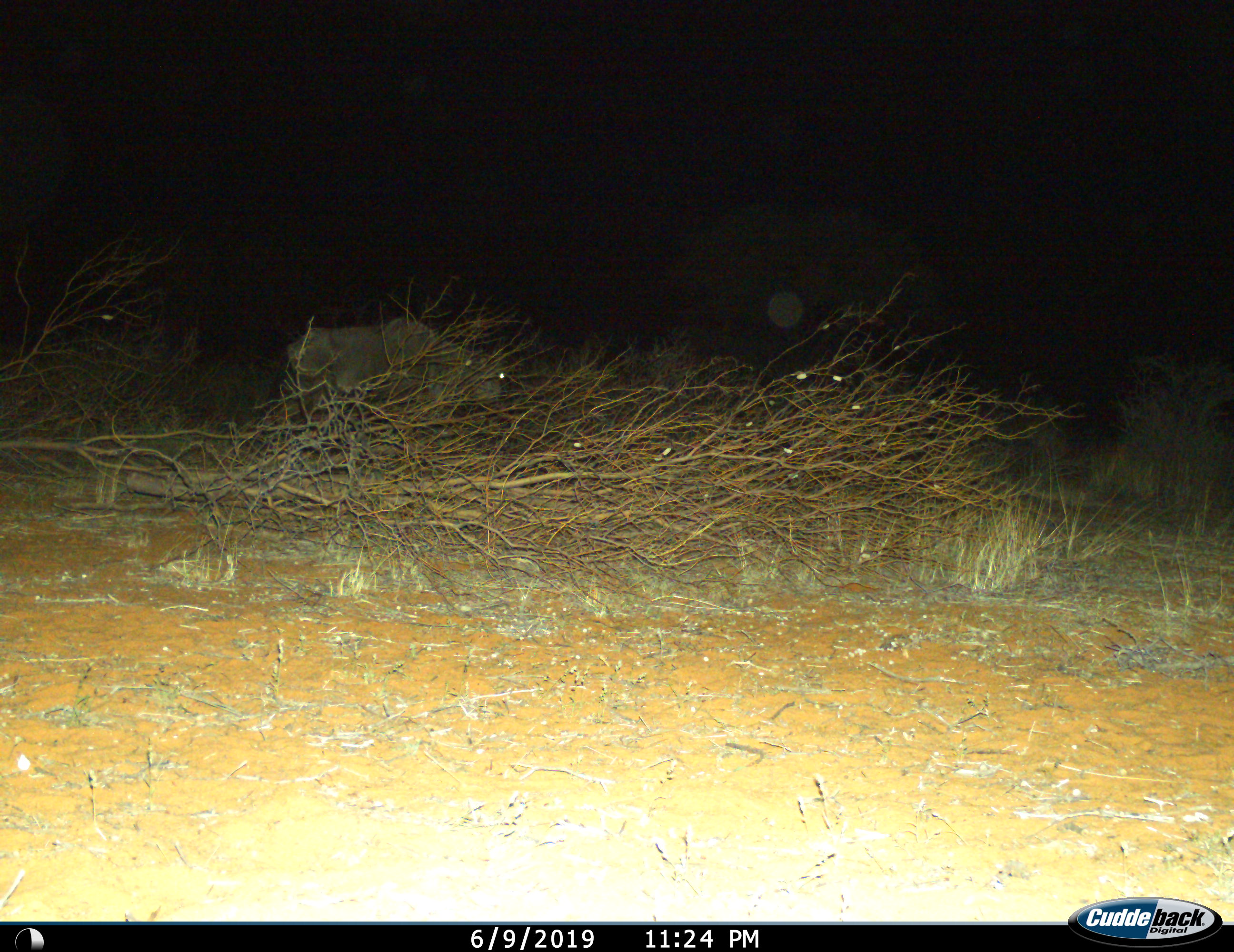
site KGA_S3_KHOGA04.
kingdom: Animalia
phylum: Chordata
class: Mammalia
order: Artiodactyla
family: Bovidae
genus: Connochaetes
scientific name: Connochaetes taurinus taurinus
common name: blue wildebeest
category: wildebeestblue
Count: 1.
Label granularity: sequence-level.